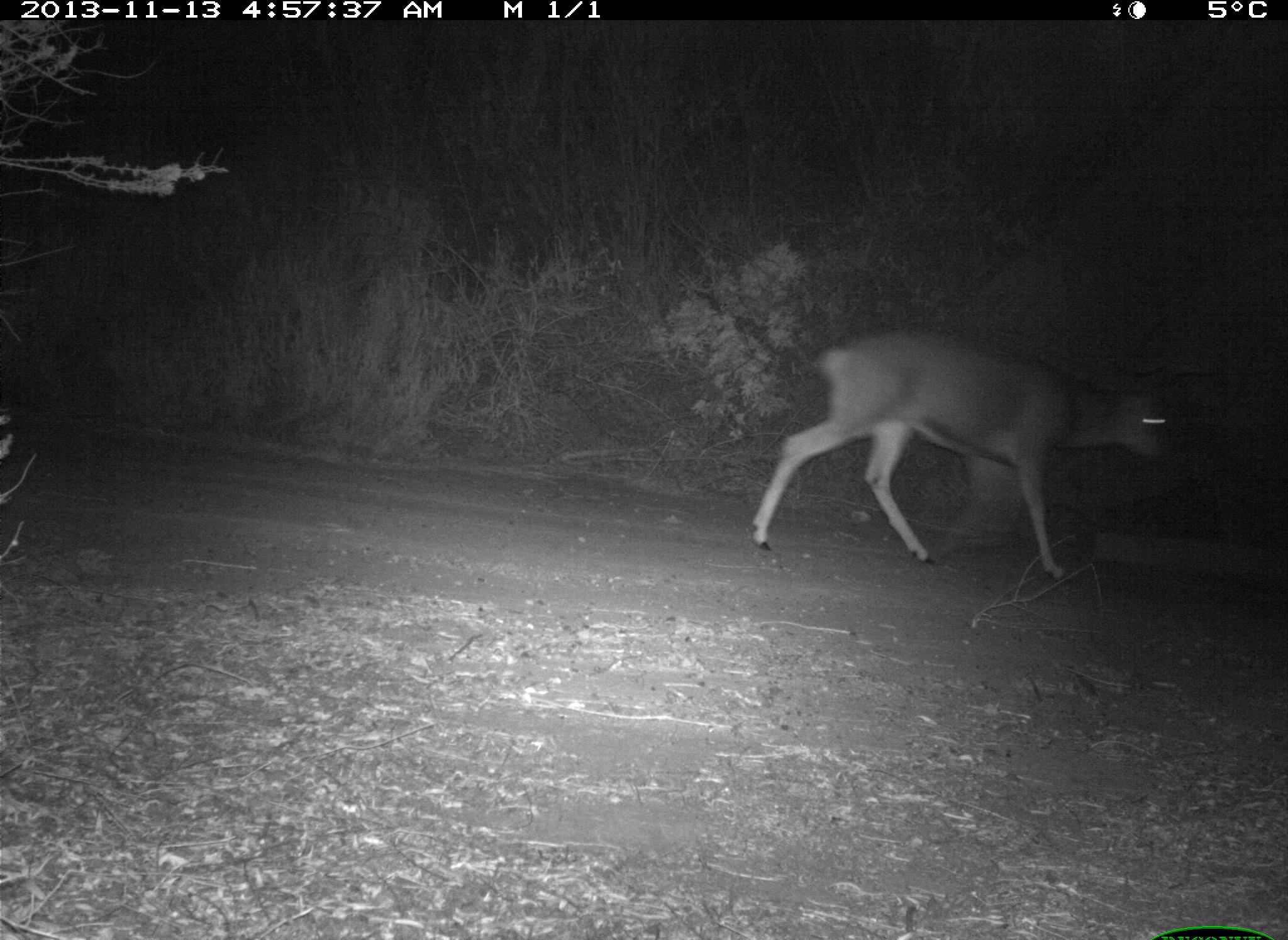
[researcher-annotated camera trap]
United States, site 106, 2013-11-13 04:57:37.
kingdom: Animalia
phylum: Chordata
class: Mammalia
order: Artiodactyla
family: Cervidae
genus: Odocoileus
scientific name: Odocoileus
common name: deer